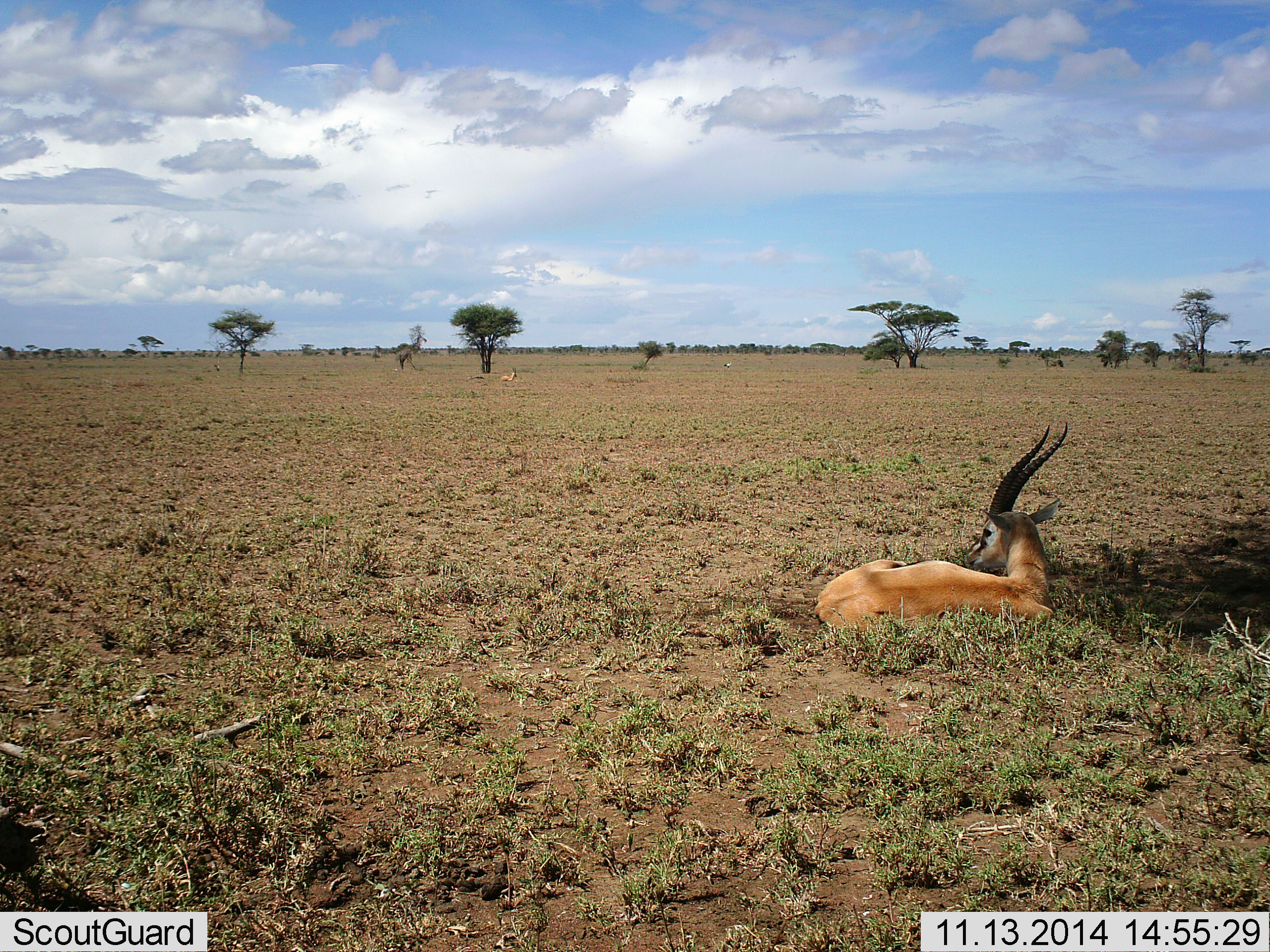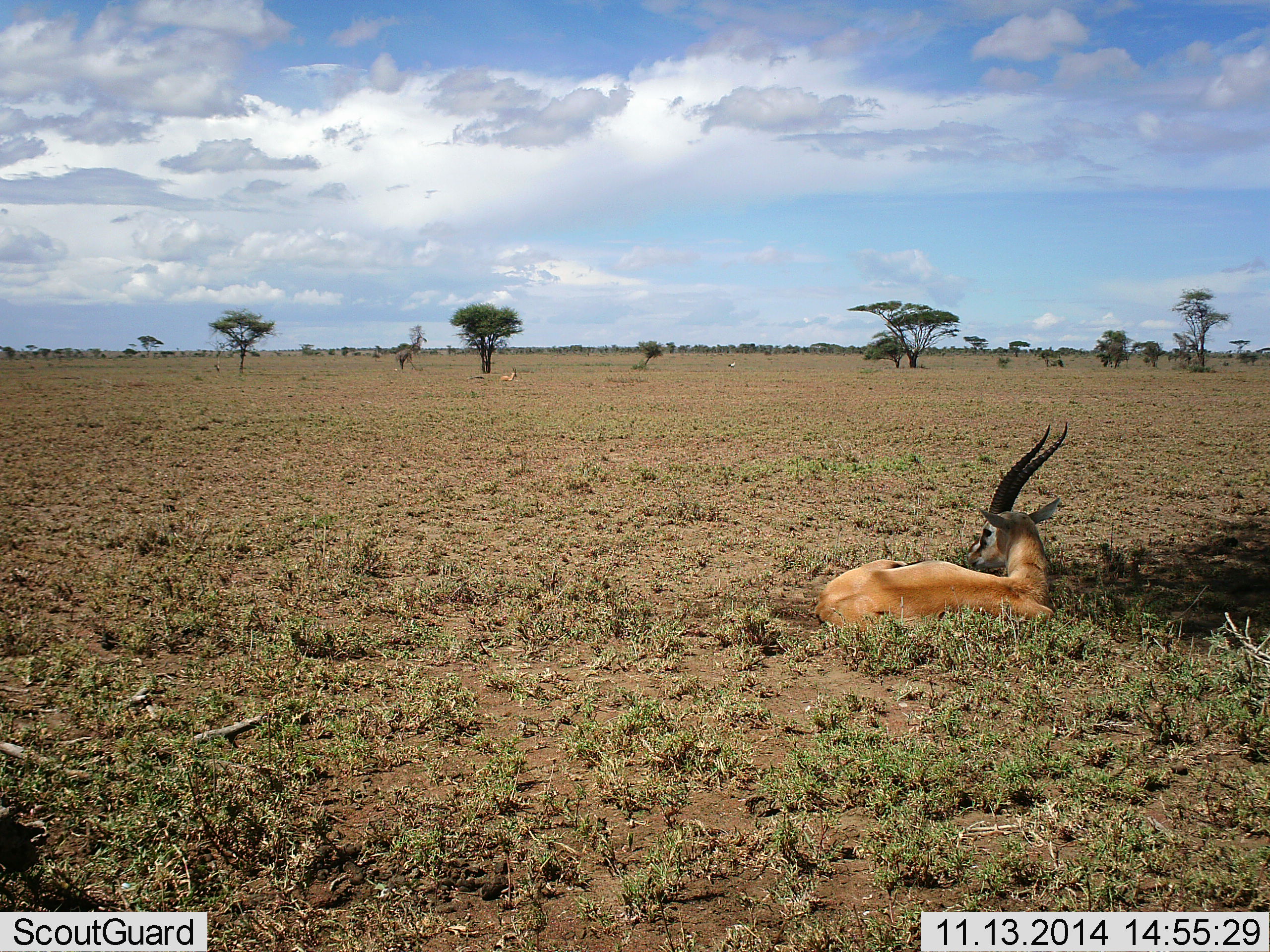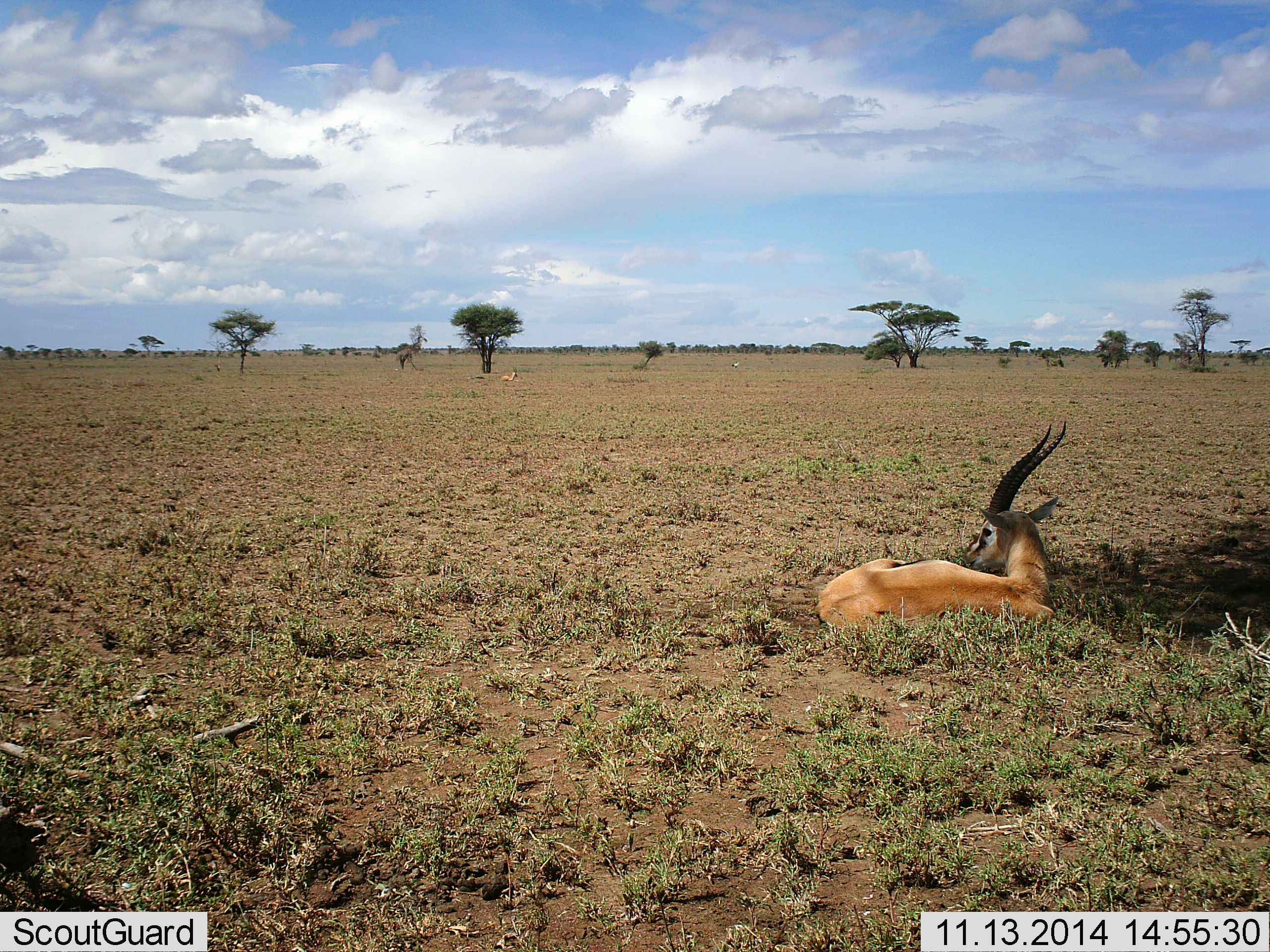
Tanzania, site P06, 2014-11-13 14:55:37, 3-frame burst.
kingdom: Animalia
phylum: Chordata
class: Mammalia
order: Artiodactyla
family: Bovidae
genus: Eudorcas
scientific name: Eudorcas thomsonii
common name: thomson's gazelle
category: gazellethomsons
Gazellethomsons (thomson's gazelle) (Eudorcas thomsonii), count 1. Behavior (volunteer vote fractions): standing 10%, resting 100%, moving 0%, interacting 0%. Young present (vote fraction): 0%. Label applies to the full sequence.